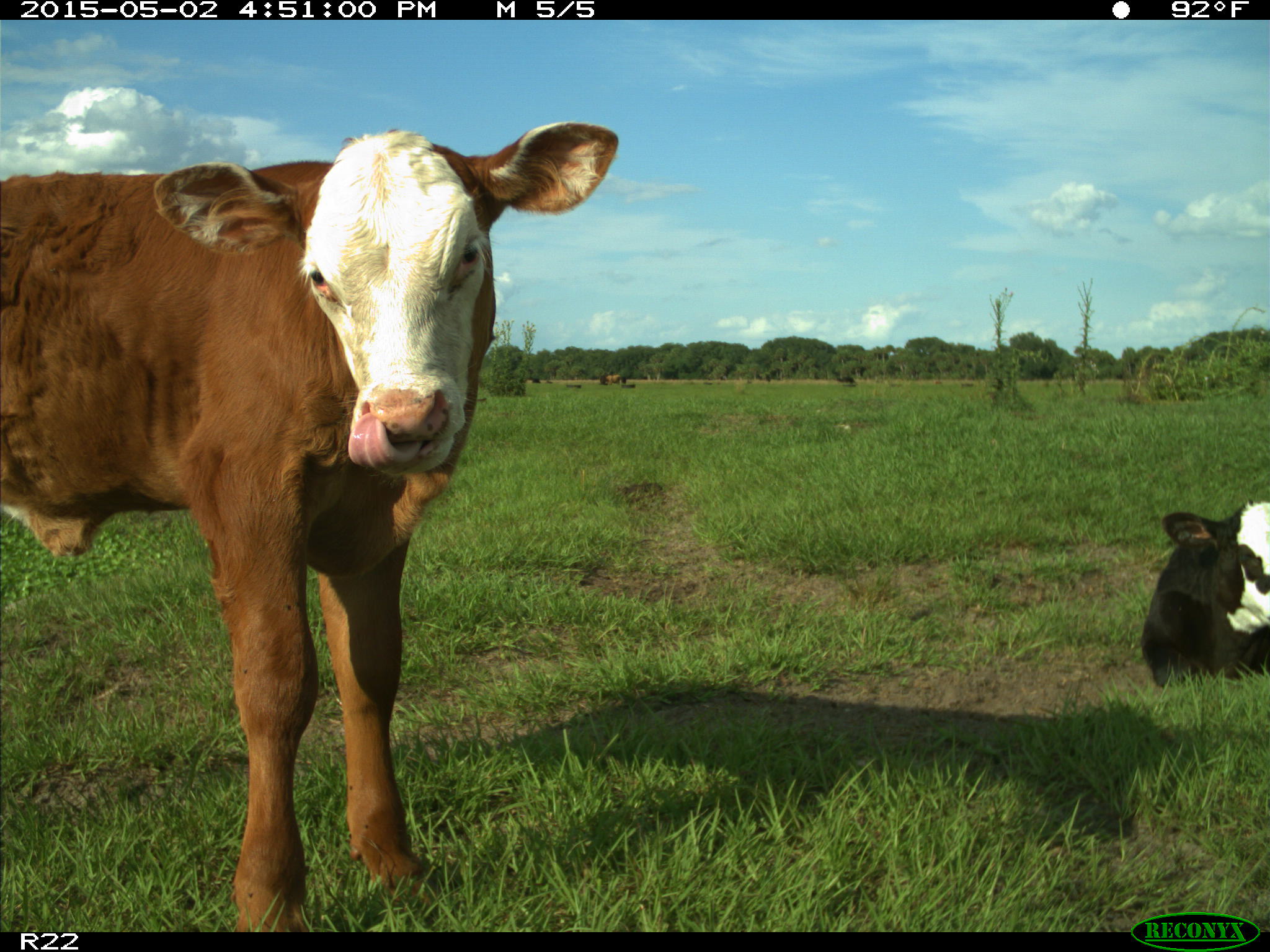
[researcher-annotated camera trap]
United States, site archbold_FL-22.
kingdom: Animalia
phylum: Chordata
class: Mammalia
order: Artiodactyla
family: Bovidae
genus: Bos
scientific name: Bos taurus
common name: domestic cow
Bos taurus (domestic cow).